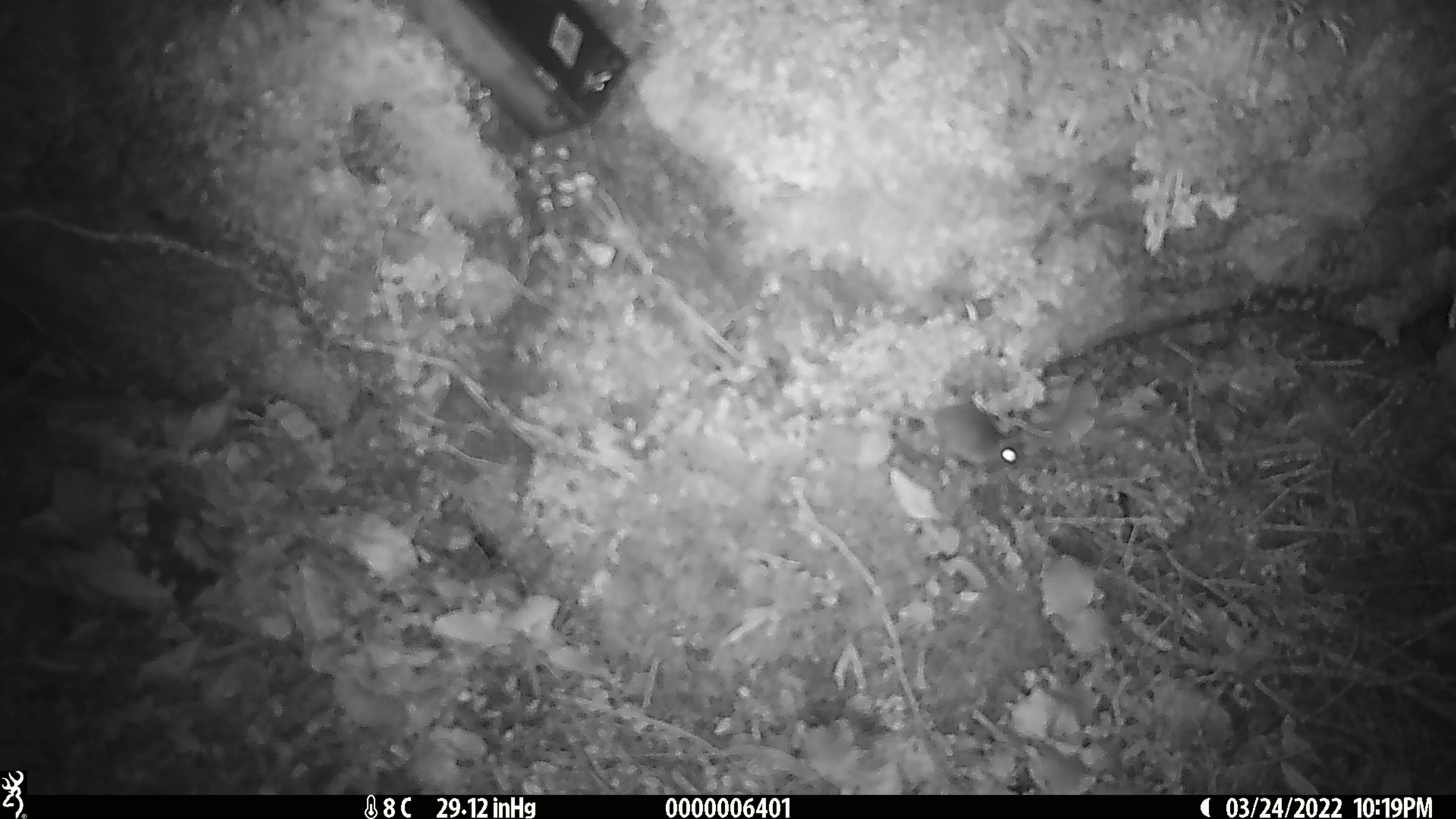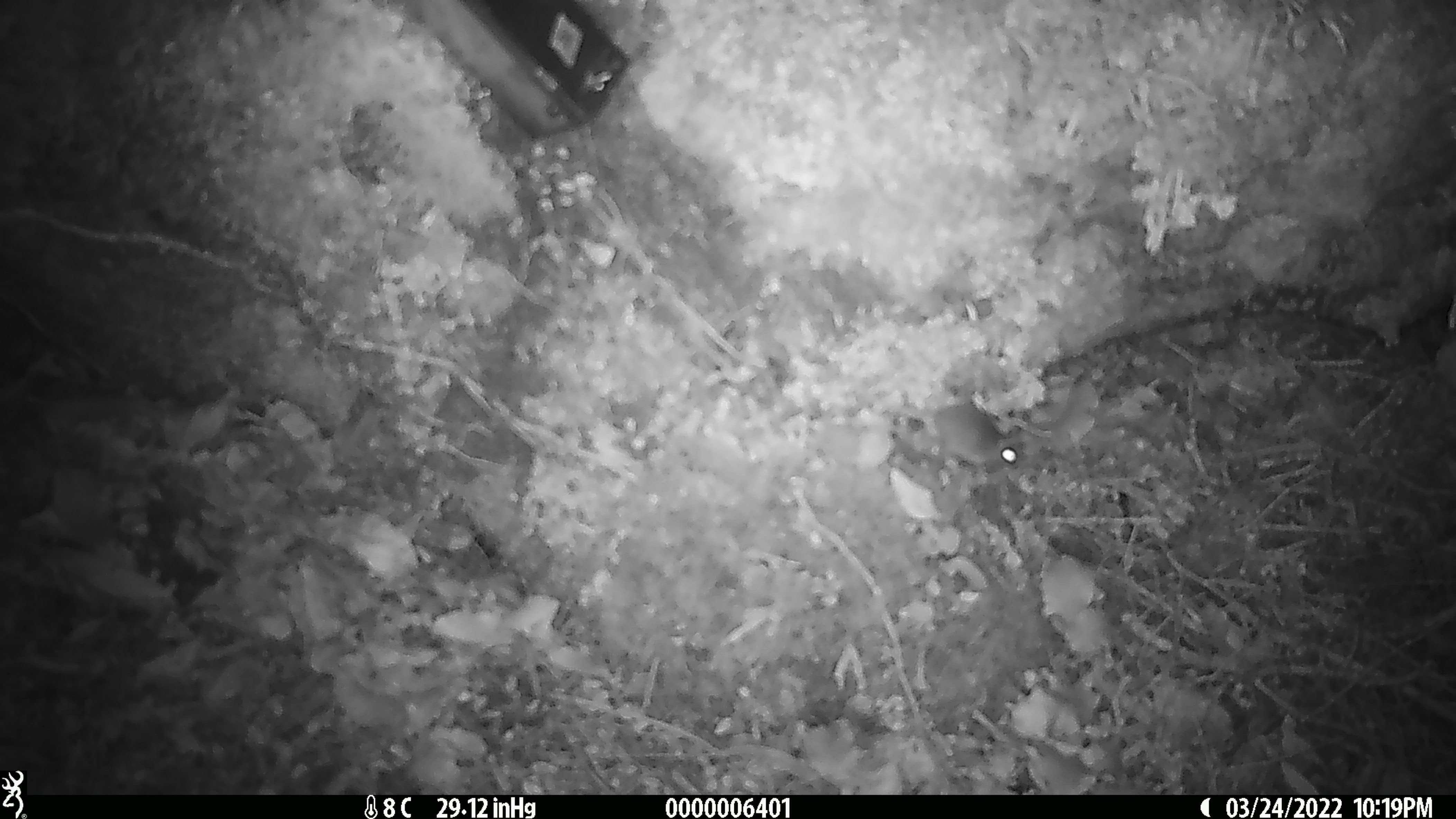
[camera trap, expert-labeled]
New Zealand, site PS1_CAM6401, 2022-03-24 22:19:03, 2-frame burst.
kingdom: Animalia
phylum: Chordata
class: Mammalia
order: Rodentia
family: Muridae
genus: Mus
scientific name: Mus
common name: mouse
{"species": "mouse (Mus)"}